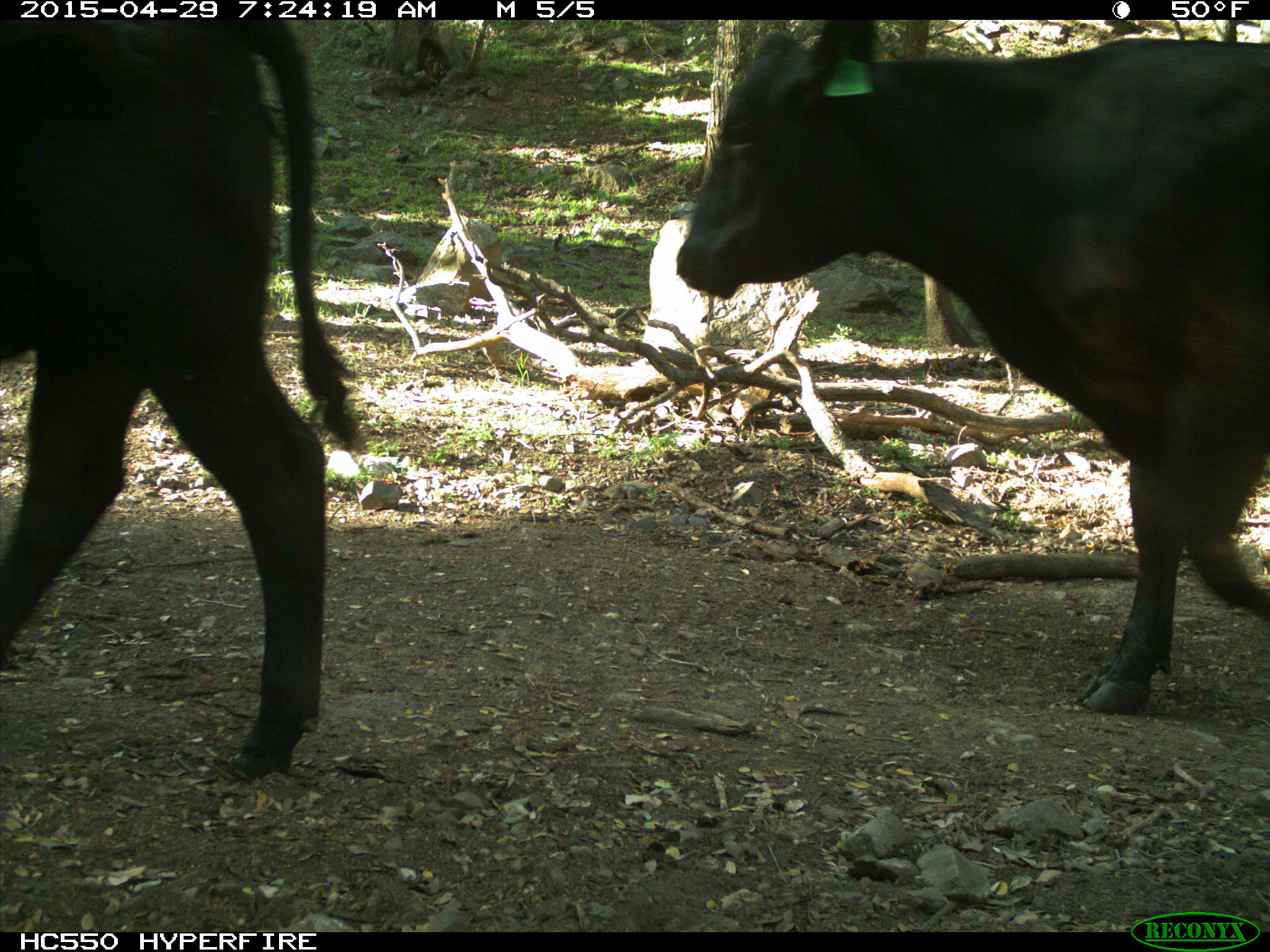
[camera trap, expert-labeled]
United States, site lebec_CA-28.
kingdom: Animalia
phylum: Chordata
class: Mammalia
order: Artiodactyla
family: Bovidae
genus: Bos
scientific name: Bos taurus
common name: domestic cow